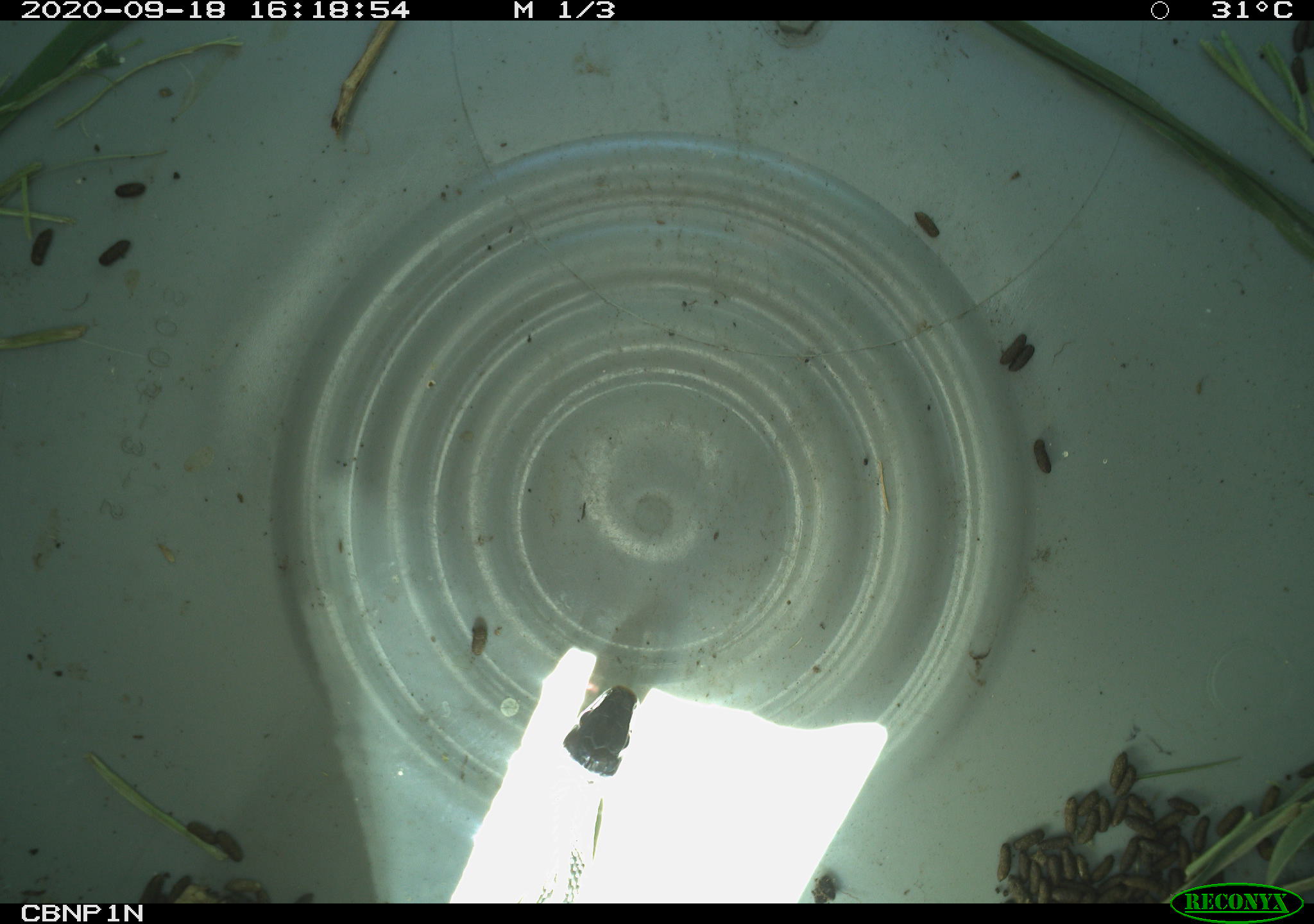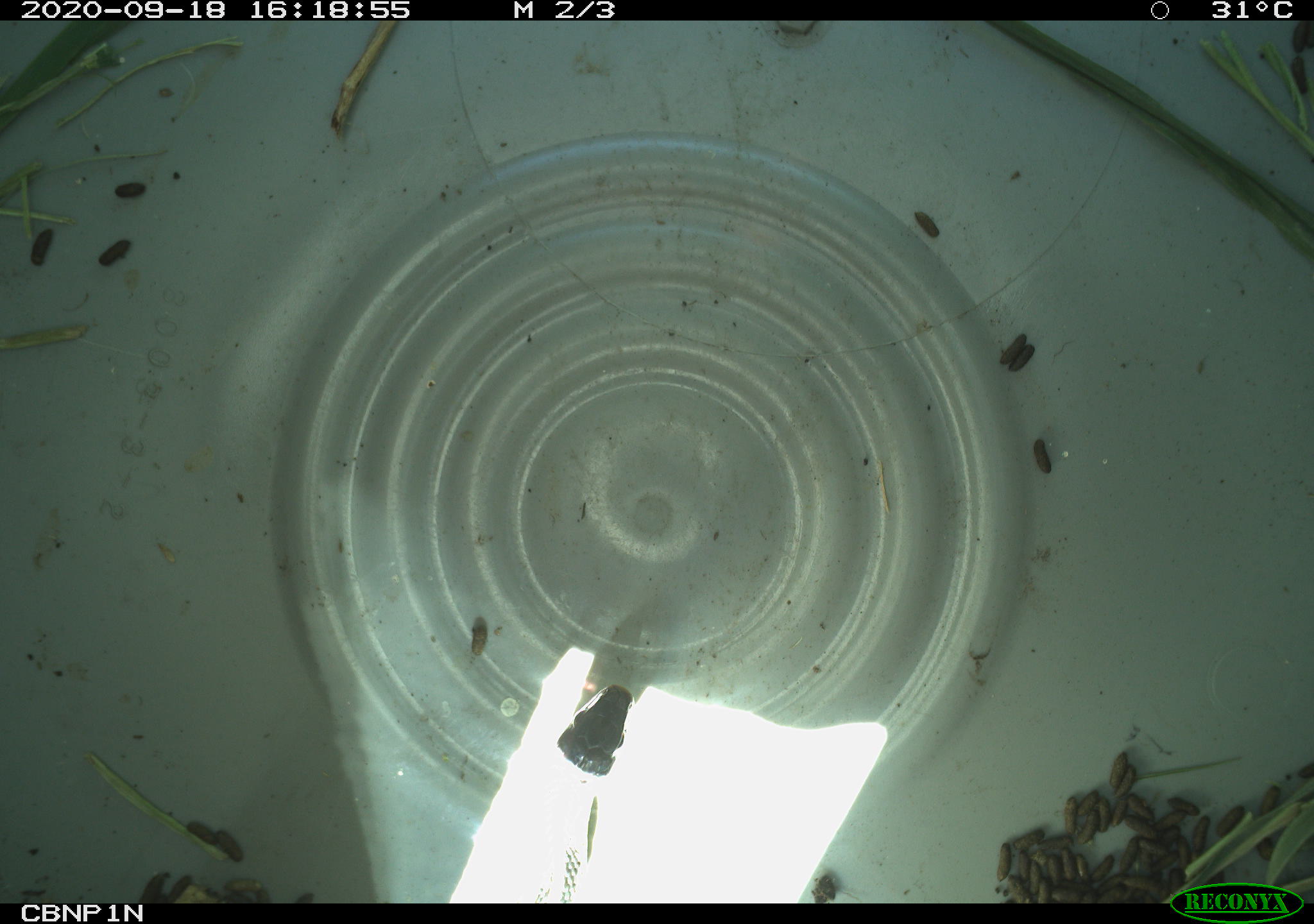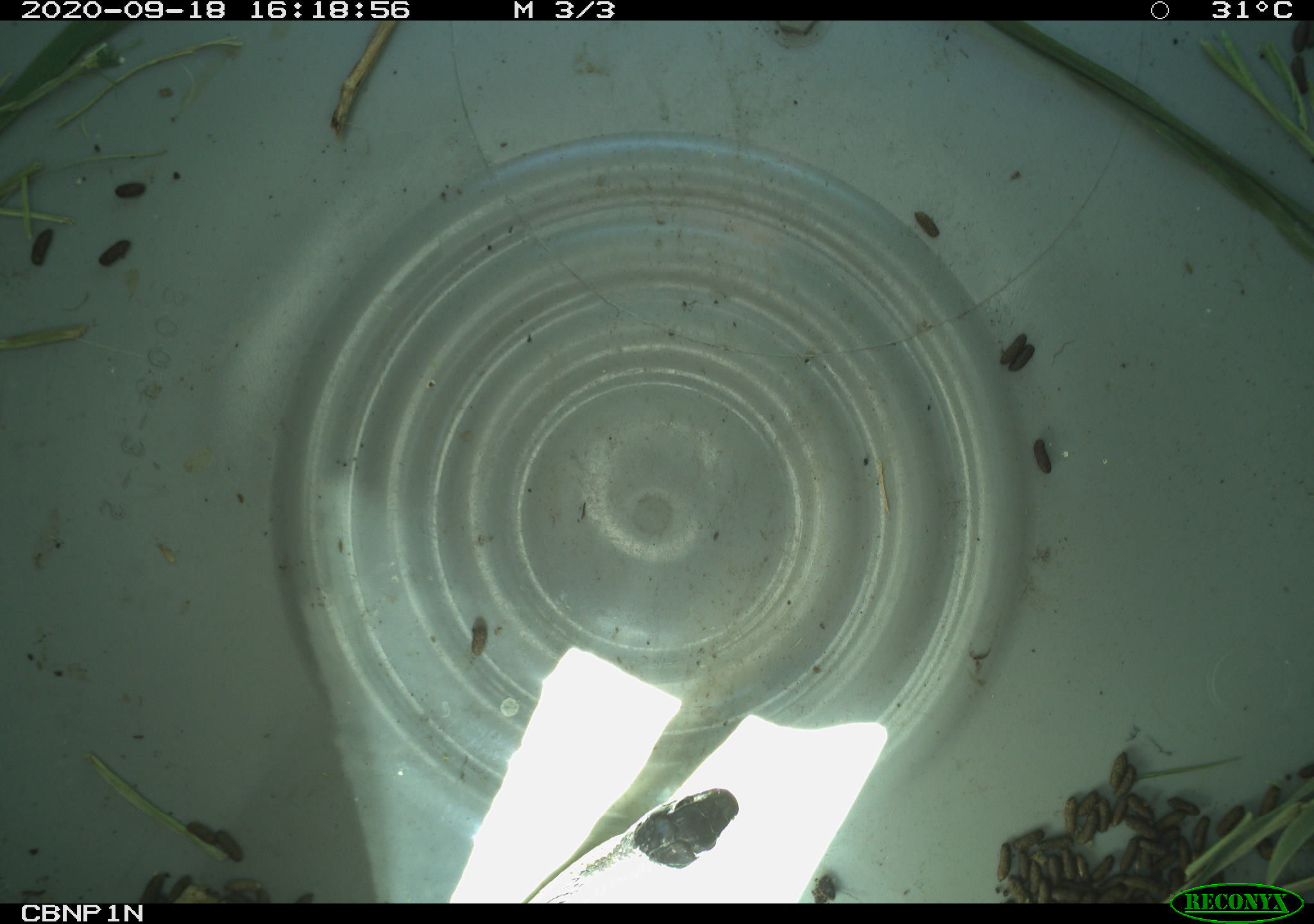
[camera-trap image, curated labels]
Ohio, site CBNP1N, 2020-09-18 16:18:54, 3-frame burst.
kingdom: Animalia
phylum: Chordata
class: Reptilia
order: Squamata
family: Colubridae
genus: Thamnophis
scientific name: Thamnophis sirtalis sirtalis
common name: eastern gartersnake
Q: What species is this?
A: Eastern gartersnake (Thamnophis sirtalis sirtalis).